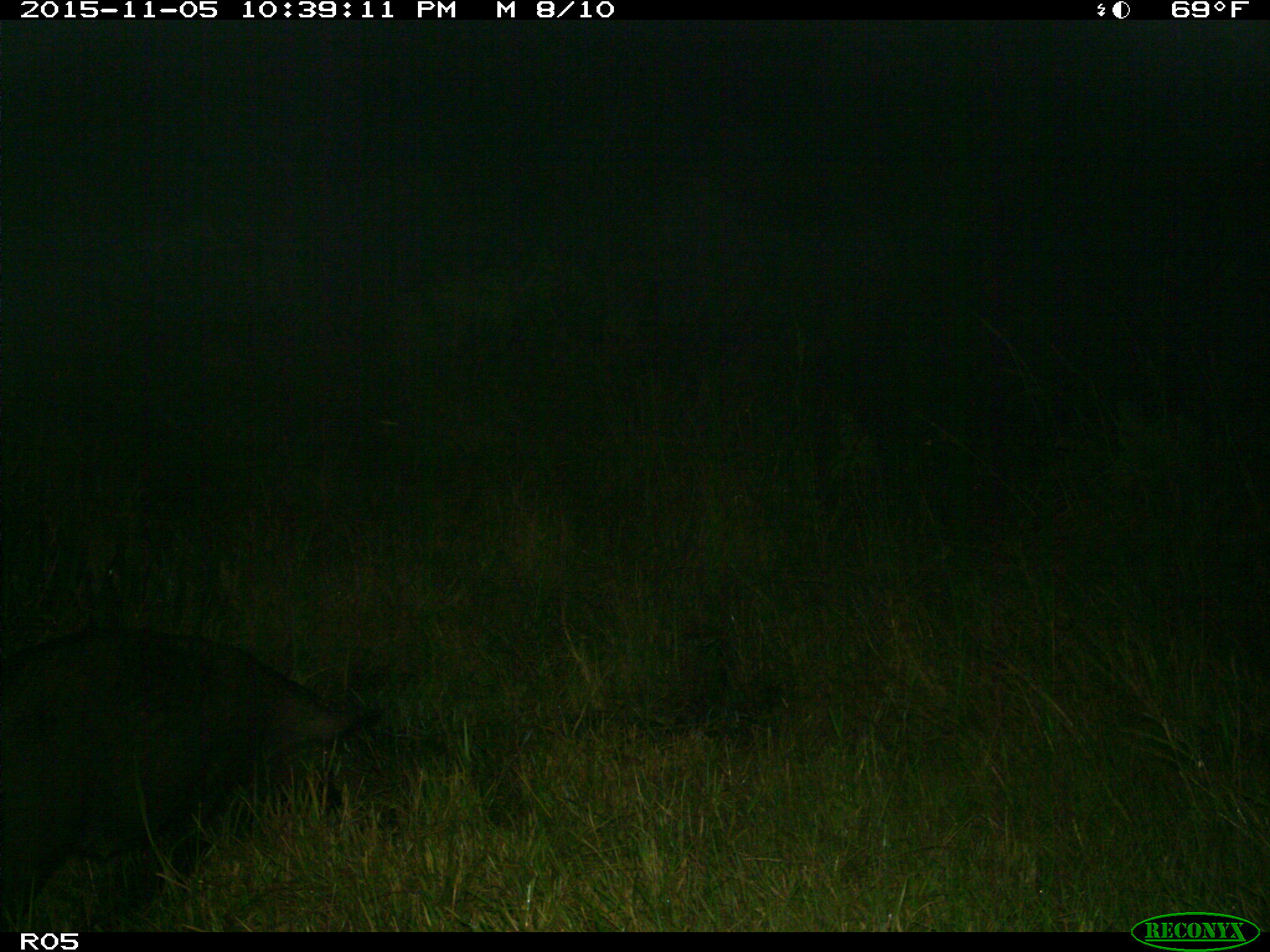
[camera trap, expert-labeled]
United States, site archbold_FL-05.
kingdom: Animalia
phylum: Chordata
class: Mammalia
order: Artiodactyla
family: Suidae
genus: Sus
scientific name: Sus scrofa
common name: wild boar